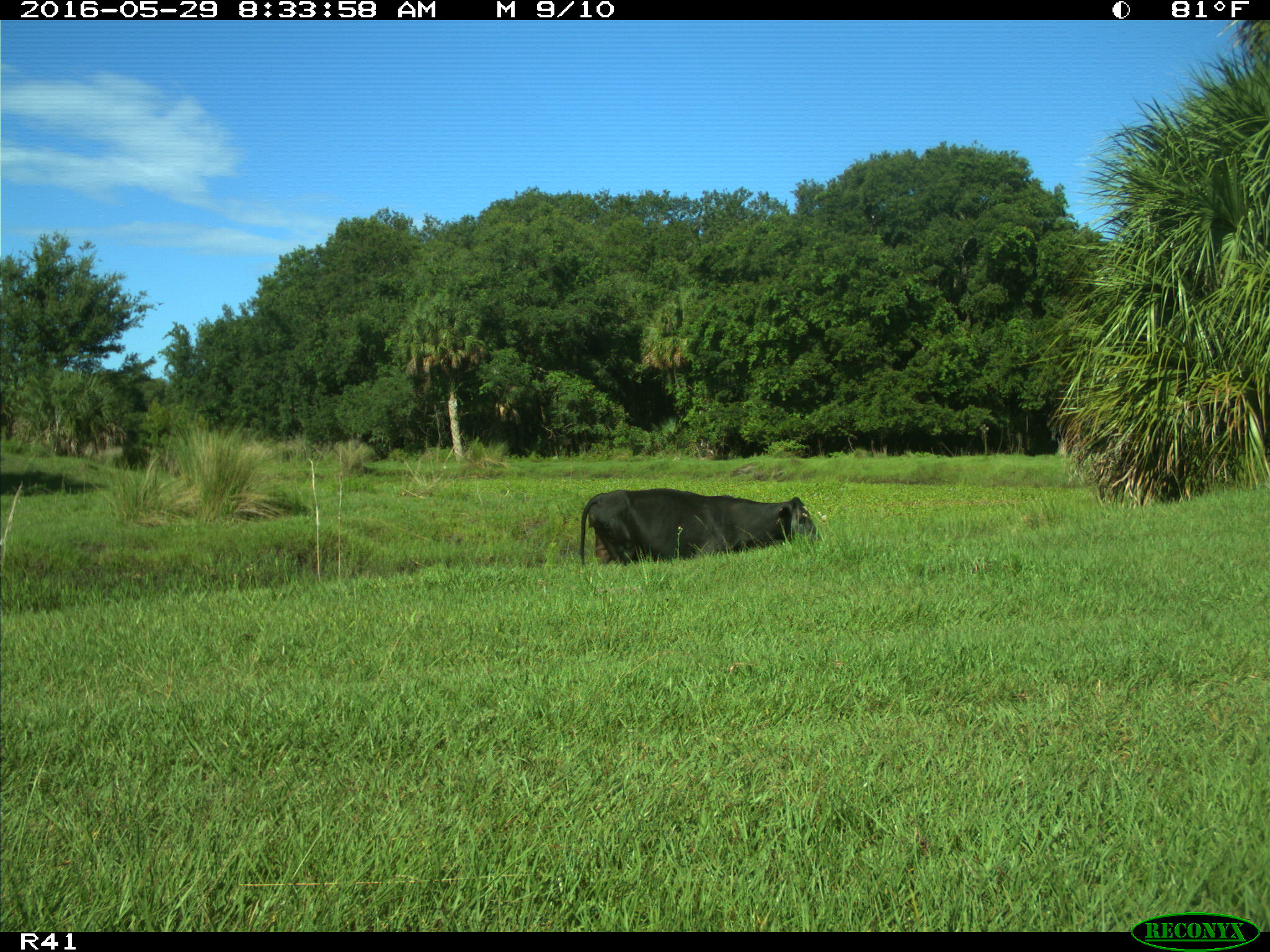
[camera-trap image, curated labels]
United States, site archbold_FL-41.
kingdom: Animalia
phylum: Chordata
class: Mammalia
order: Artiodactyla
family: Bovidae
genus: Bos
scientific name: Bos taurus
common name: domestic cow